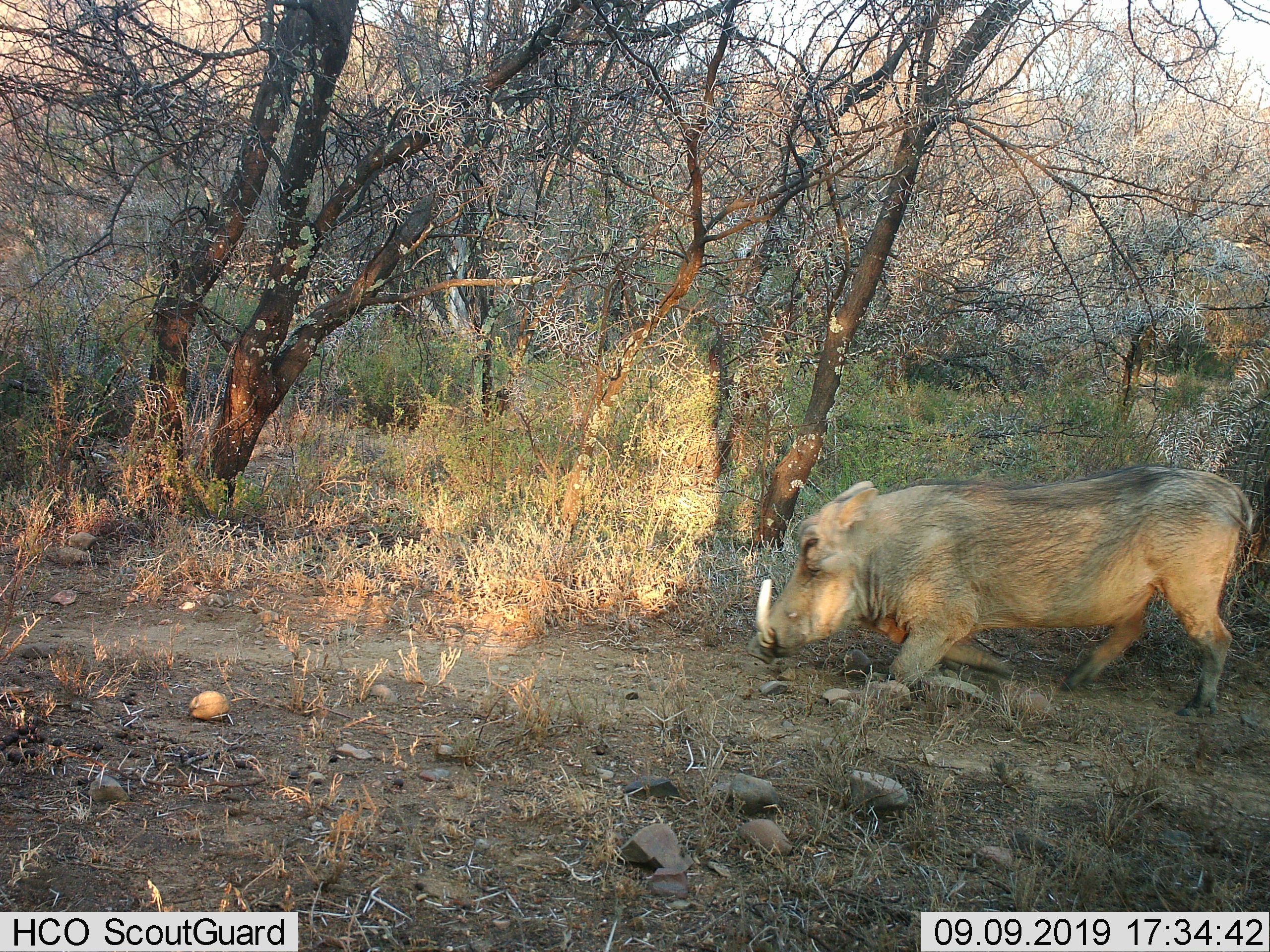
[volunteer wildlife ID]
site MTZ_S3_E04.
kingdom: Animalia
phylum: Chordata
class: Mammalia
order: Artiodactyla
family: Suidae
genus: Phacochoerus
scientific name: Phacochoerus africanus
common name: warthog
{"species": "warthog (Phacochoerus africanus)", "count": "1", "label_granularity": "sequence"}